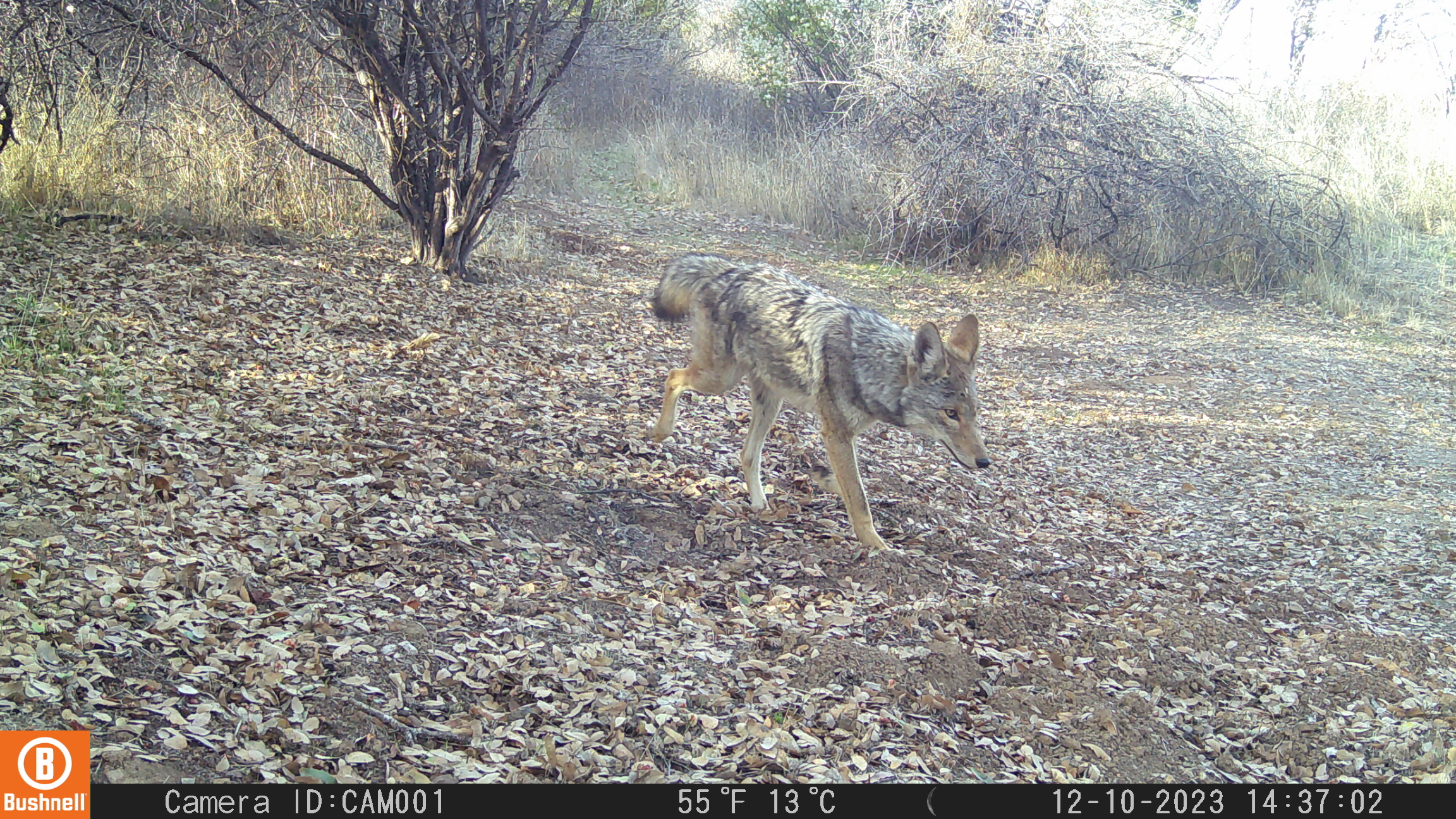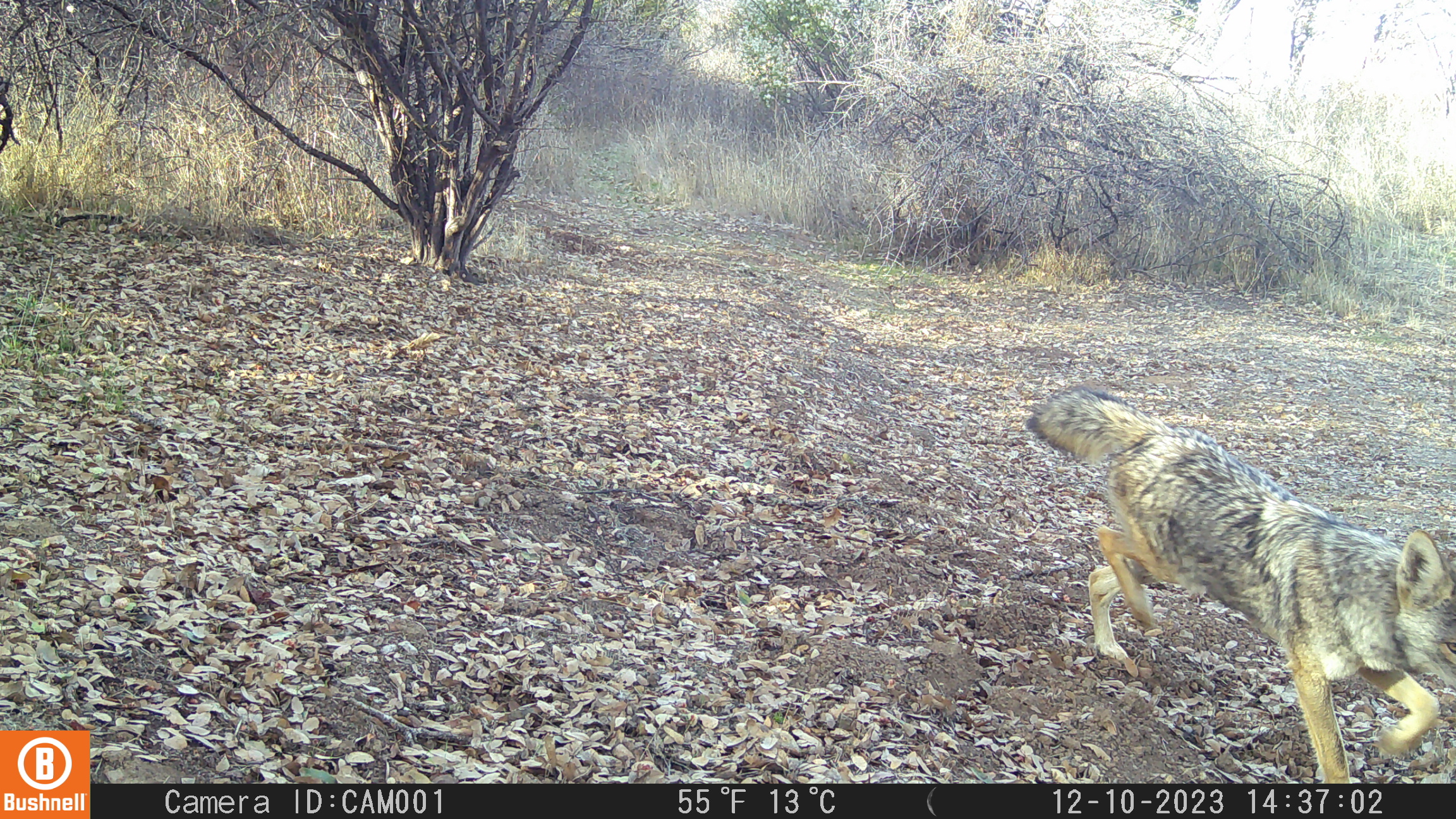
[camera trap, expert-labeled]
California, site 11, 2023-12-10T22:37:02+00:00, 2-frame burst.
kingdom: Animalia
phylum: Chordata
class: Mammalia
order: Carnivora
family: Canidae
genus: Canis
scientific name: Canis latrans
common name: coyote